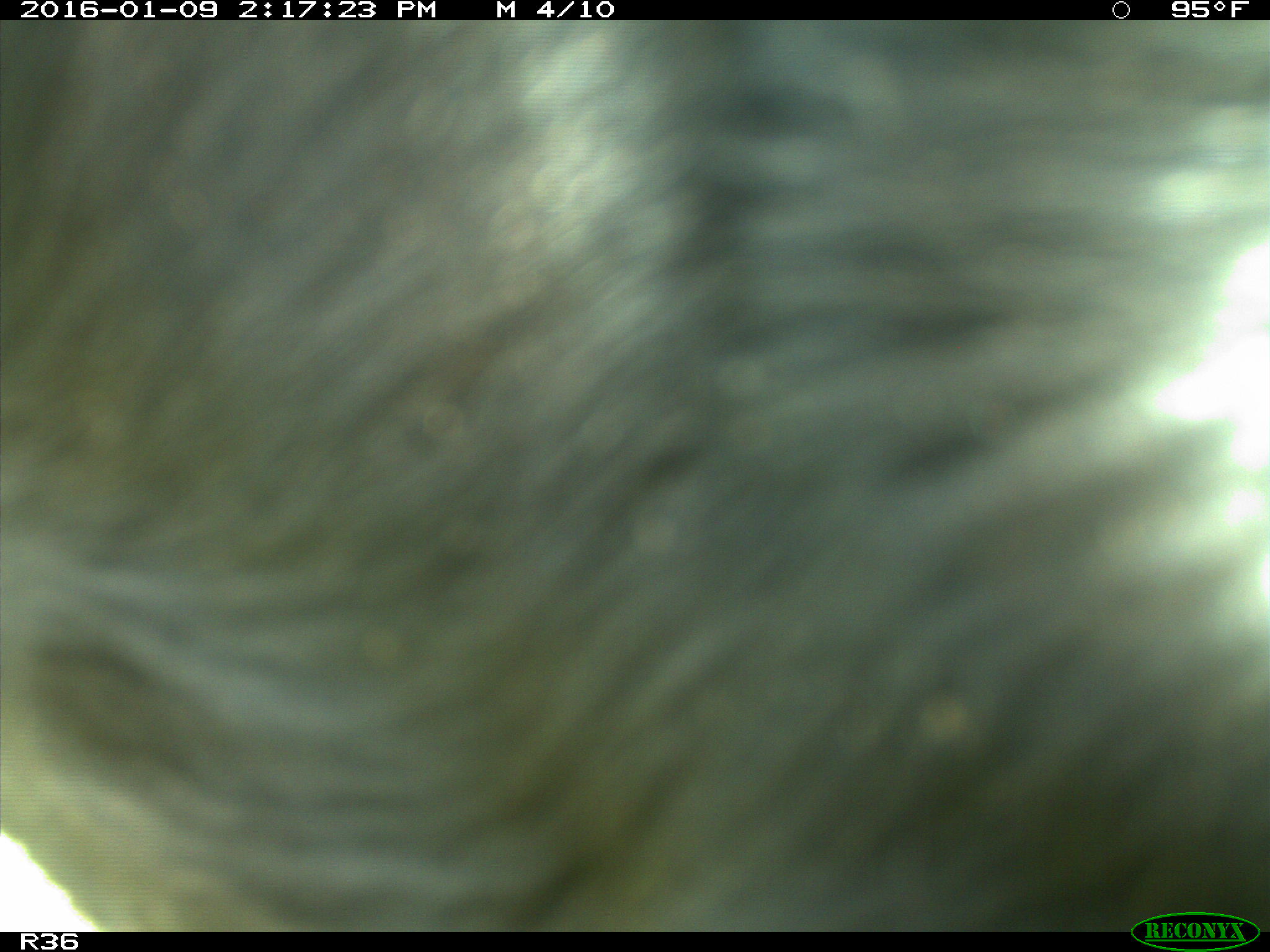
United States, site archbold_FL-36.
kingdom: Animalia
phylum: Chordata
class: Mammalia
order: Artiodactyla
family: Bovidae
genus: Bos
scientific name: Bos taurus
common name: domestic cow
Bos taurus (domestic cow).